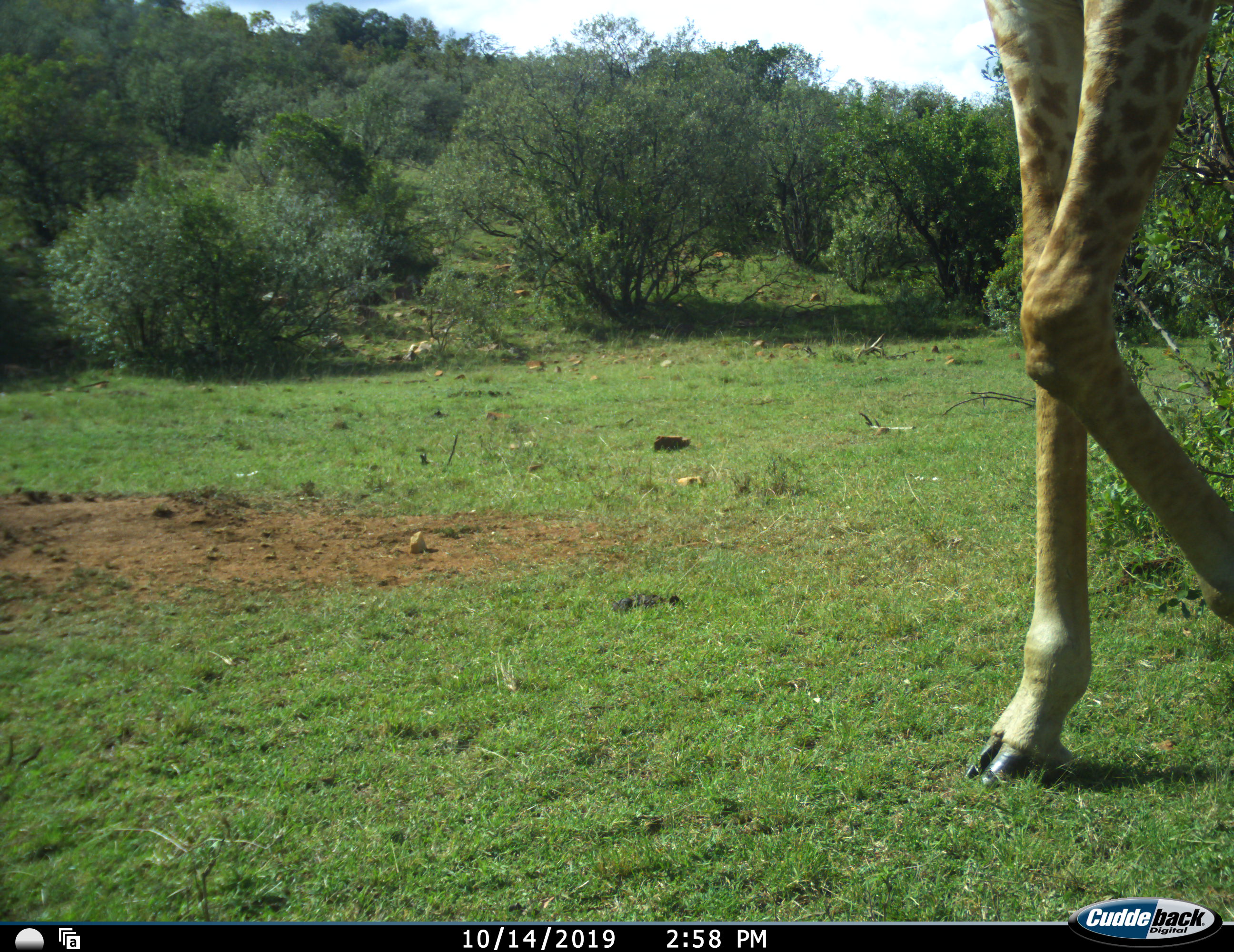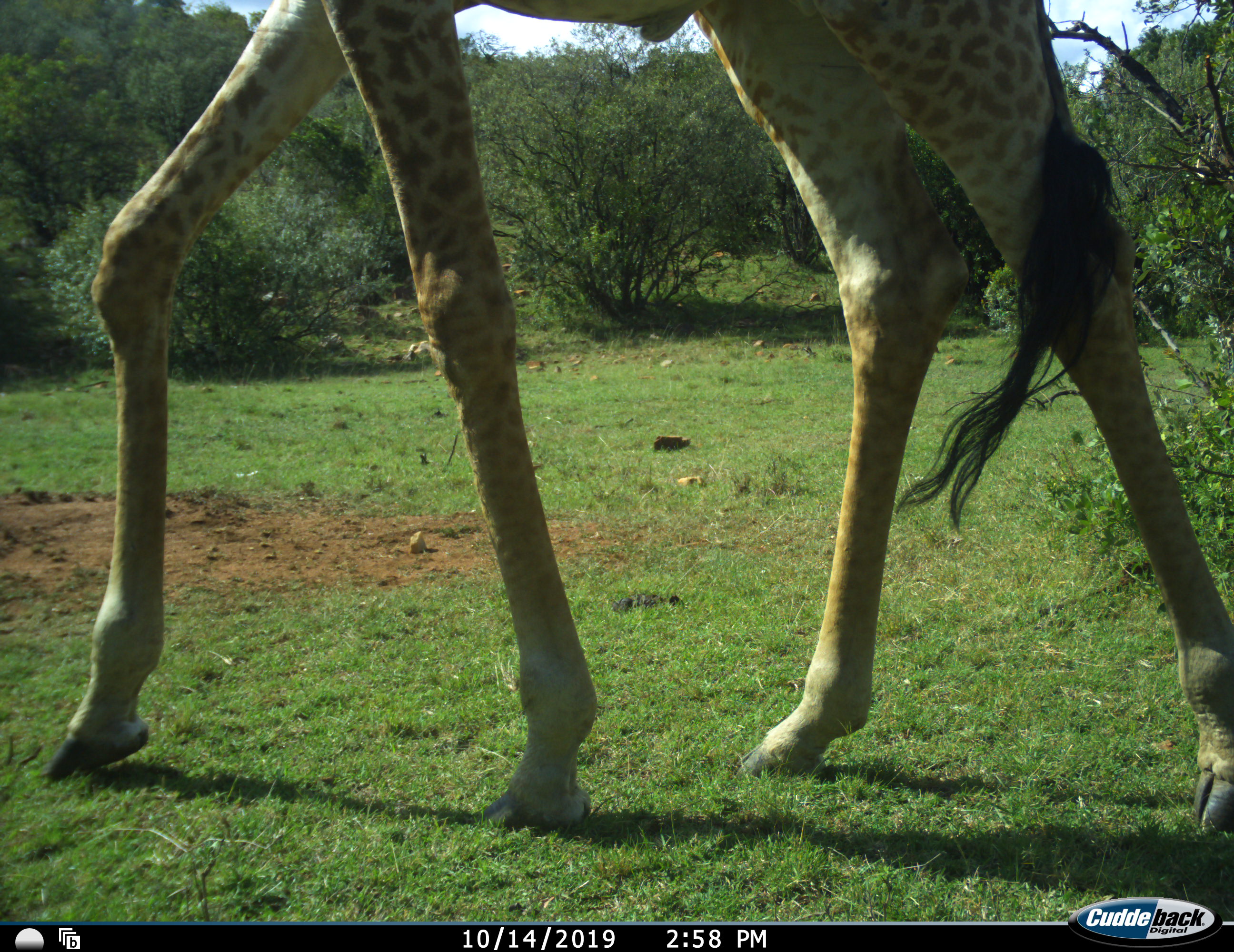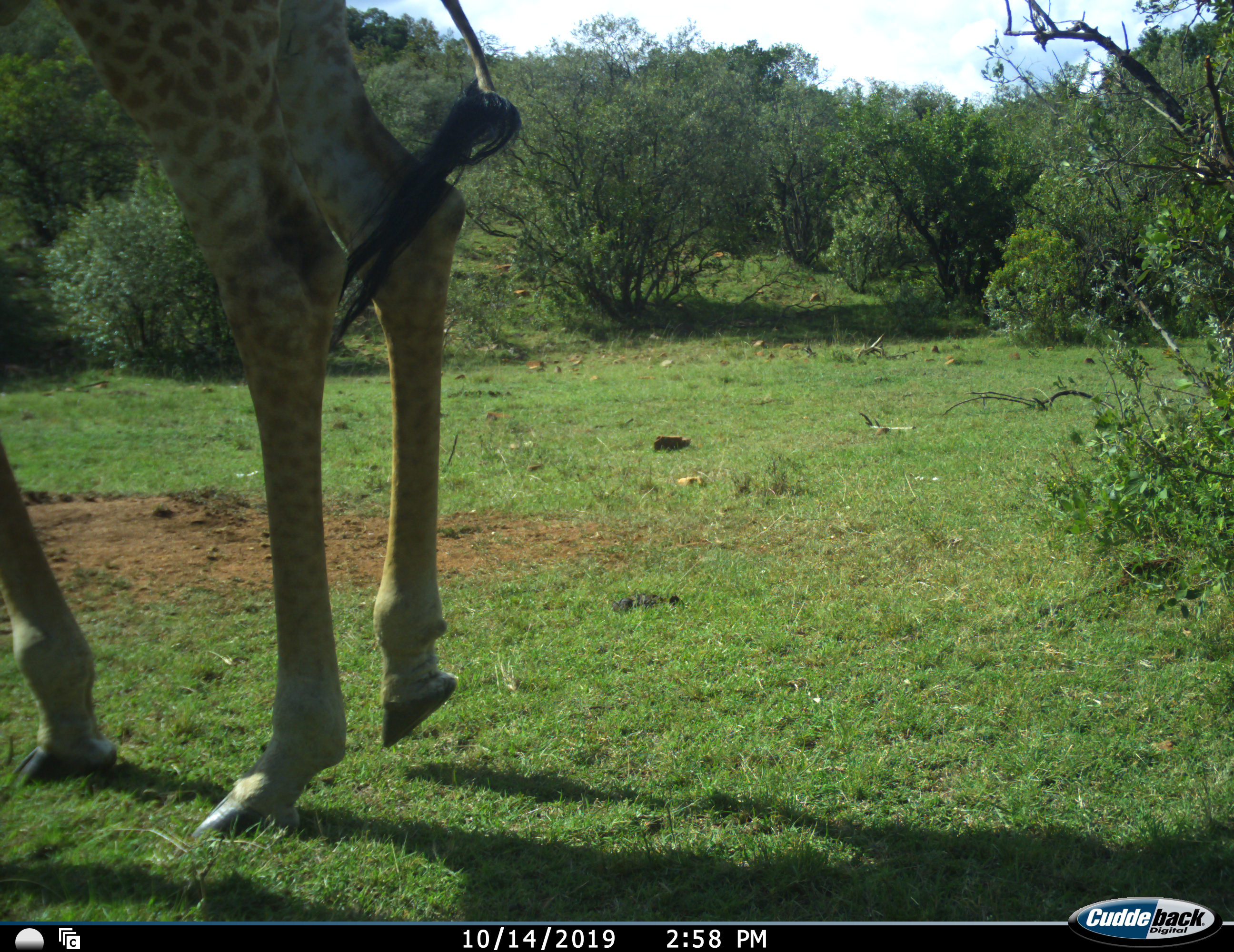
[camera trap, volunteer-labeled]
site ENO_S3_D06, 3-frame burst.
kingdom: Animalia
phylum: Chordata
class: Mammalia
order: Artiodactyla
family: Giraffidae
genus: Giraffa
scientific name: Giraffa camelopardalis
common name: giraffe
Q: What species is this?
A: Giraffe (Giraffa camelopardalis).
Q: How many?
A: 1.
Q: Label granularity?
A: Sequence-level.